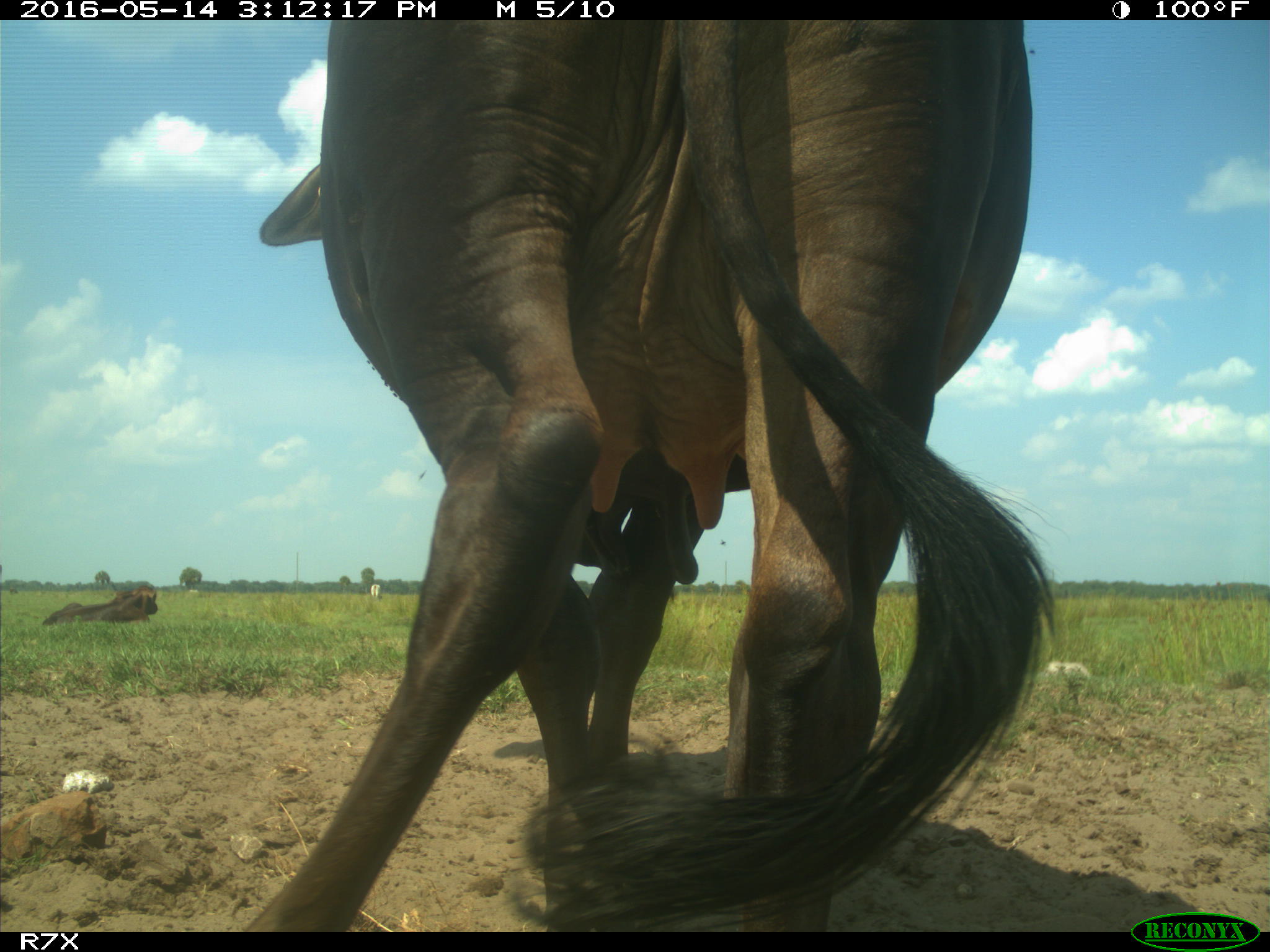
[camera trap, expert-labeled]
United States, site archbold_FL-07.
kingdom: Animalia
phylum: Chordata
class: Mammalia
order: Artiodactyla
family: Bovidae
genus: Bos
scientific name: Bos taurus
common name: domestic cow